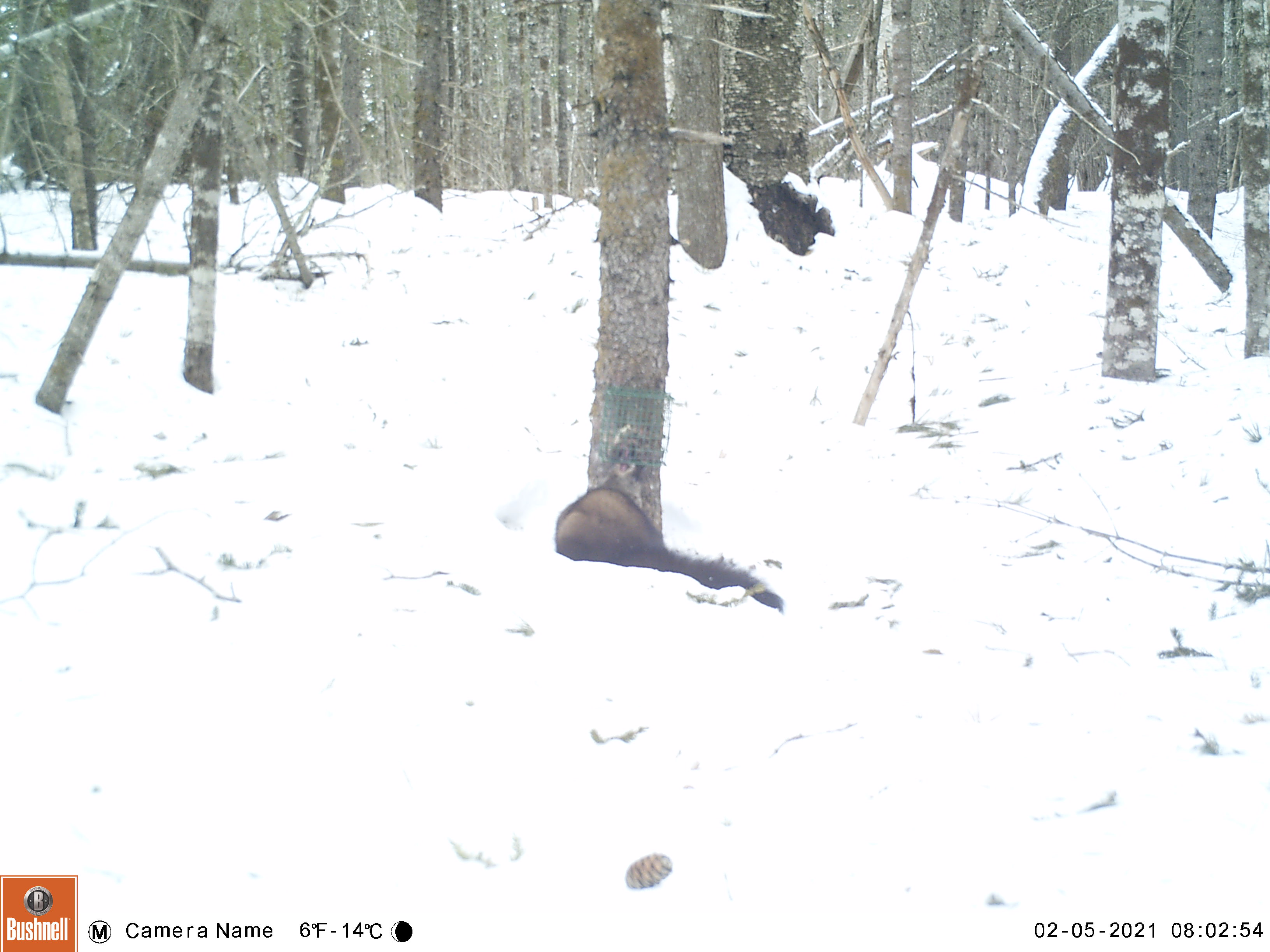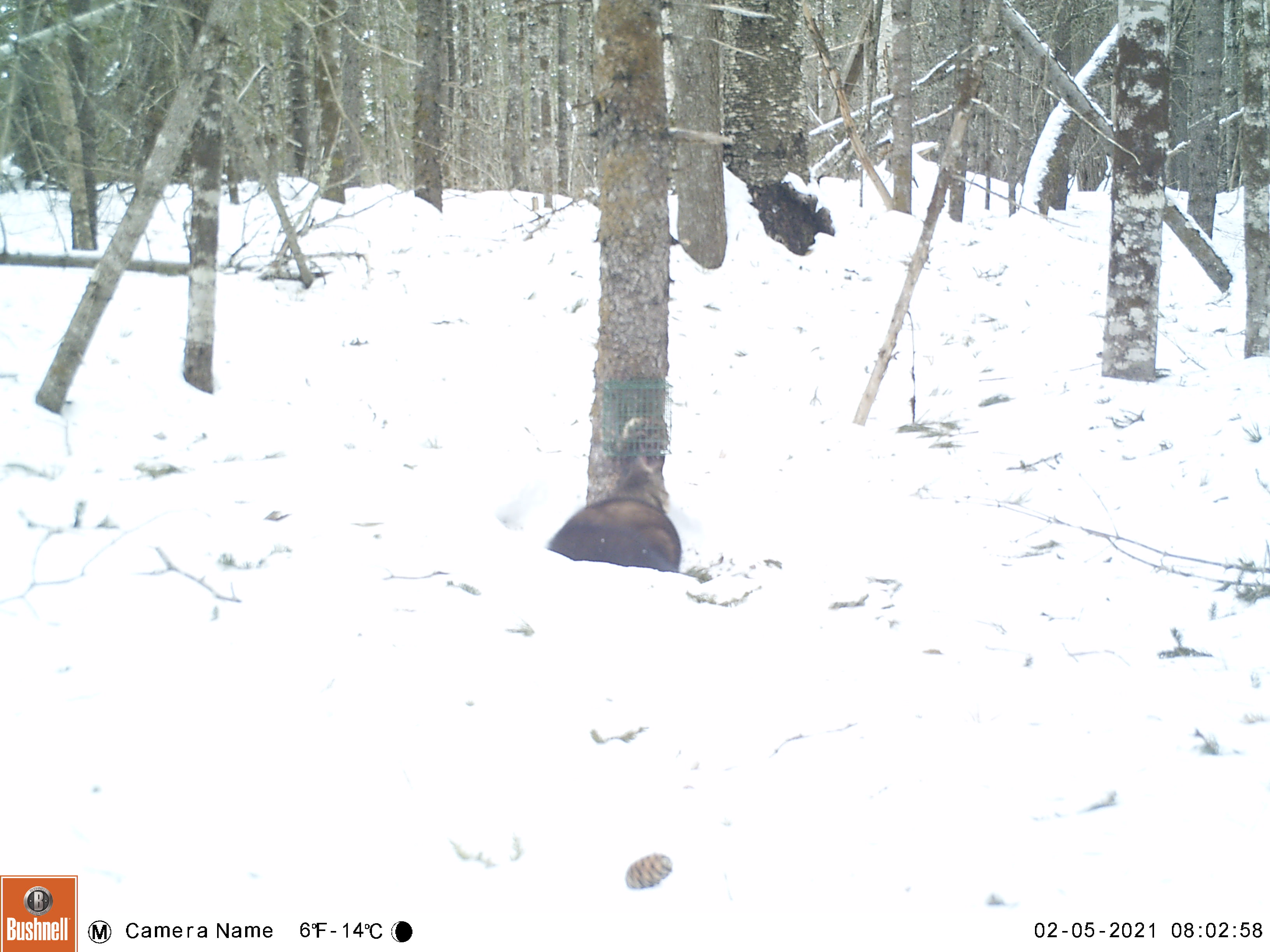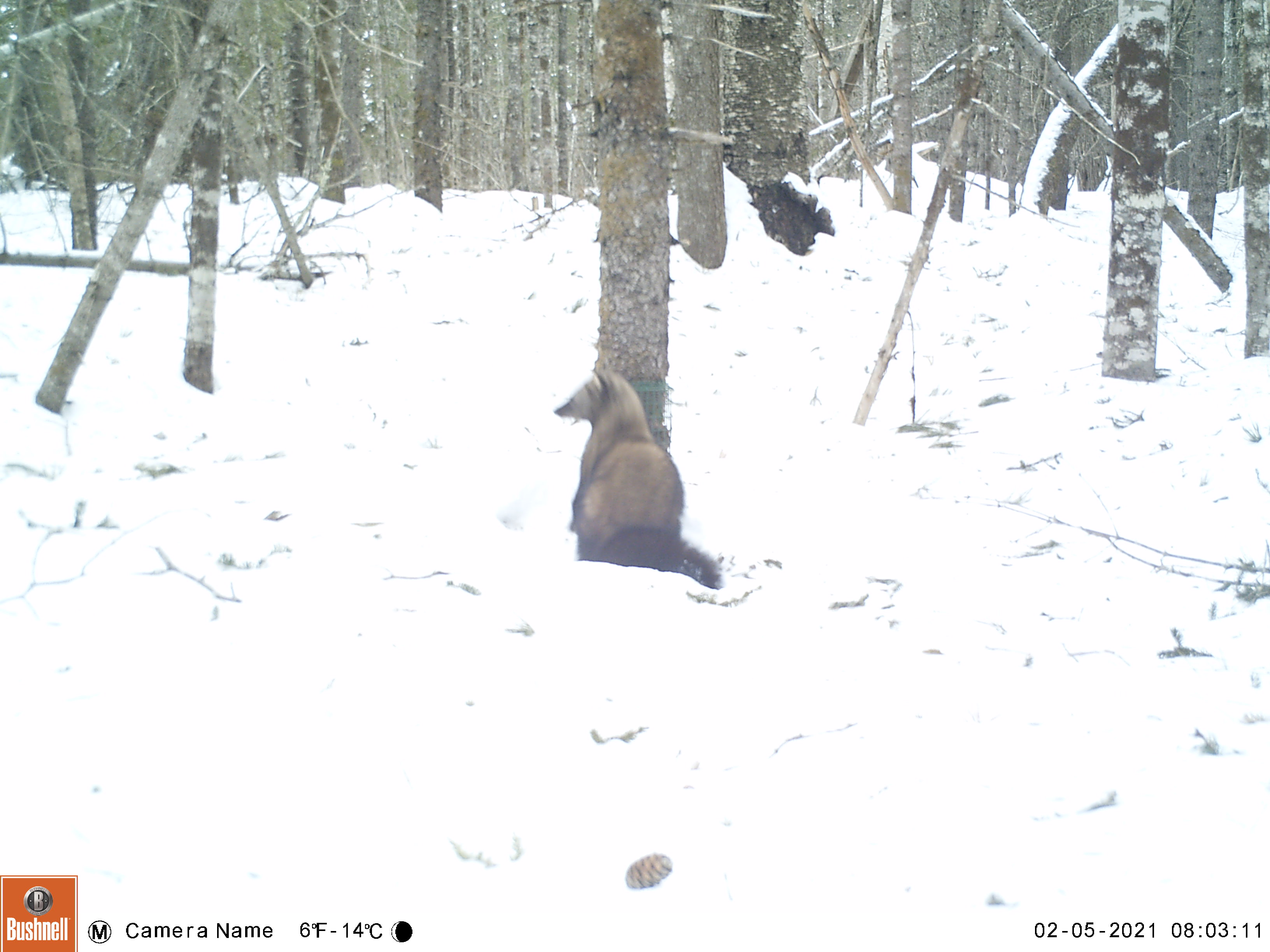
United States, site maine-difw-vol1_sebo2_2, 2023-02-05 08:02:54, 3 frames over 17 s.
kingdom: Animalia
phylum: Chordata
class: Mammalia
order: Carnivora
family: Mustelidae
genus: Pekania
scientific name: Pekania pennanti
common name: fisher